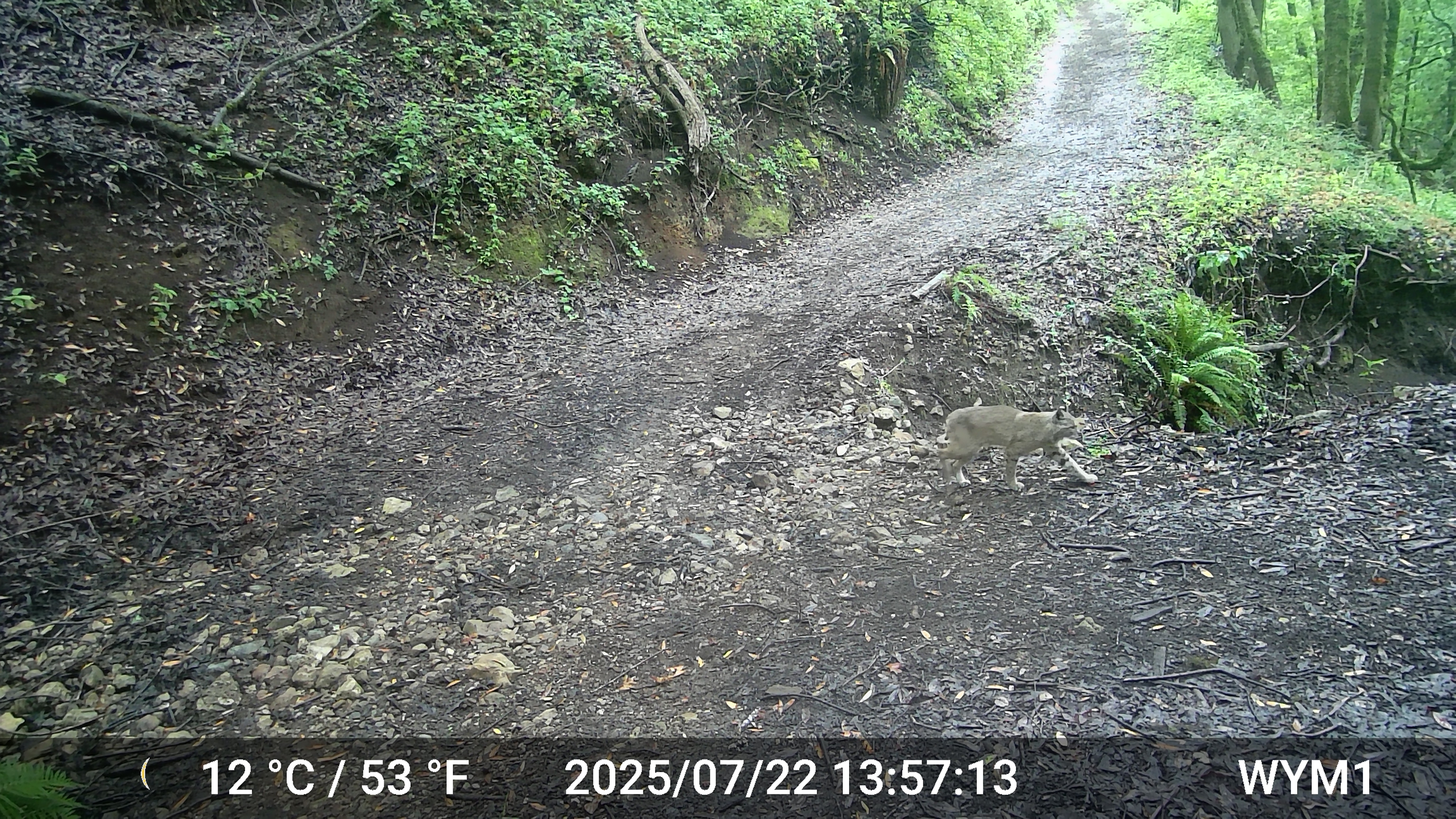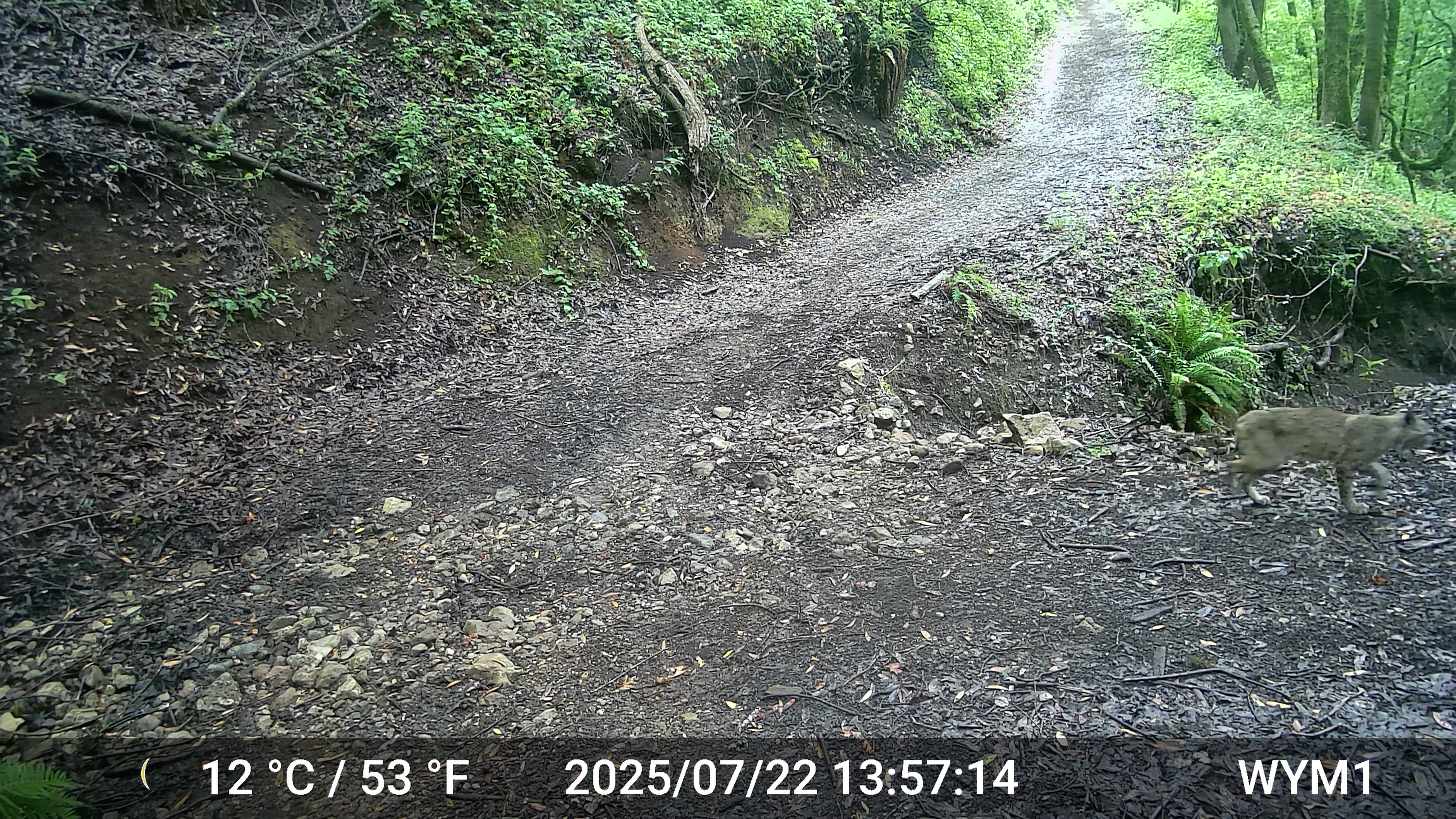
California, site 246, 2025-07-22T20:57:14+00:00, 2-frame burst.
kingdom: Animalia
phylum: Chordata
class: Mammalia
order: Carnivora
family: Felidae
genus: Lynx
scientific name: Lynx rufus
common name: bobcat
Bobcat (Lynx rufus).